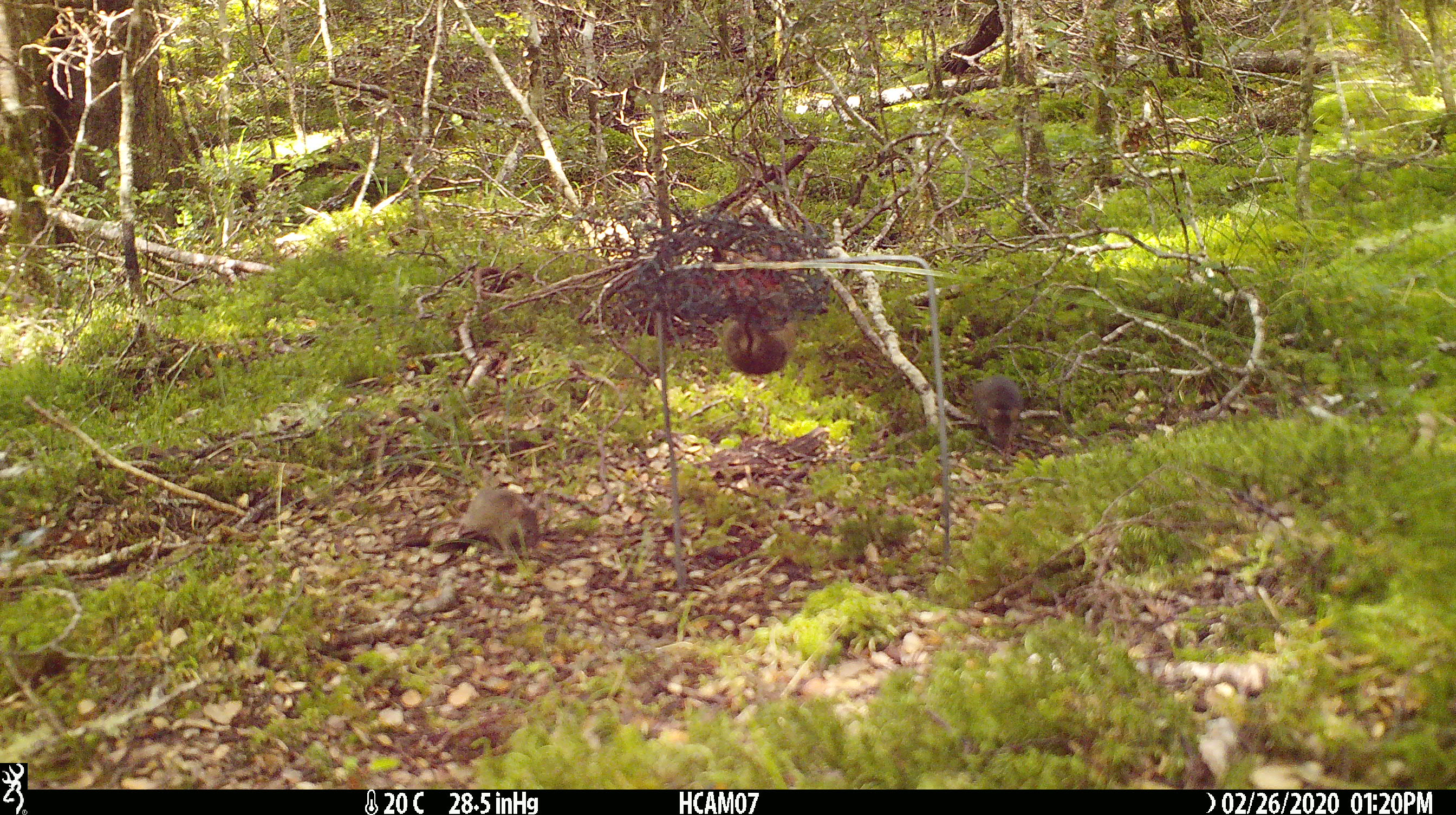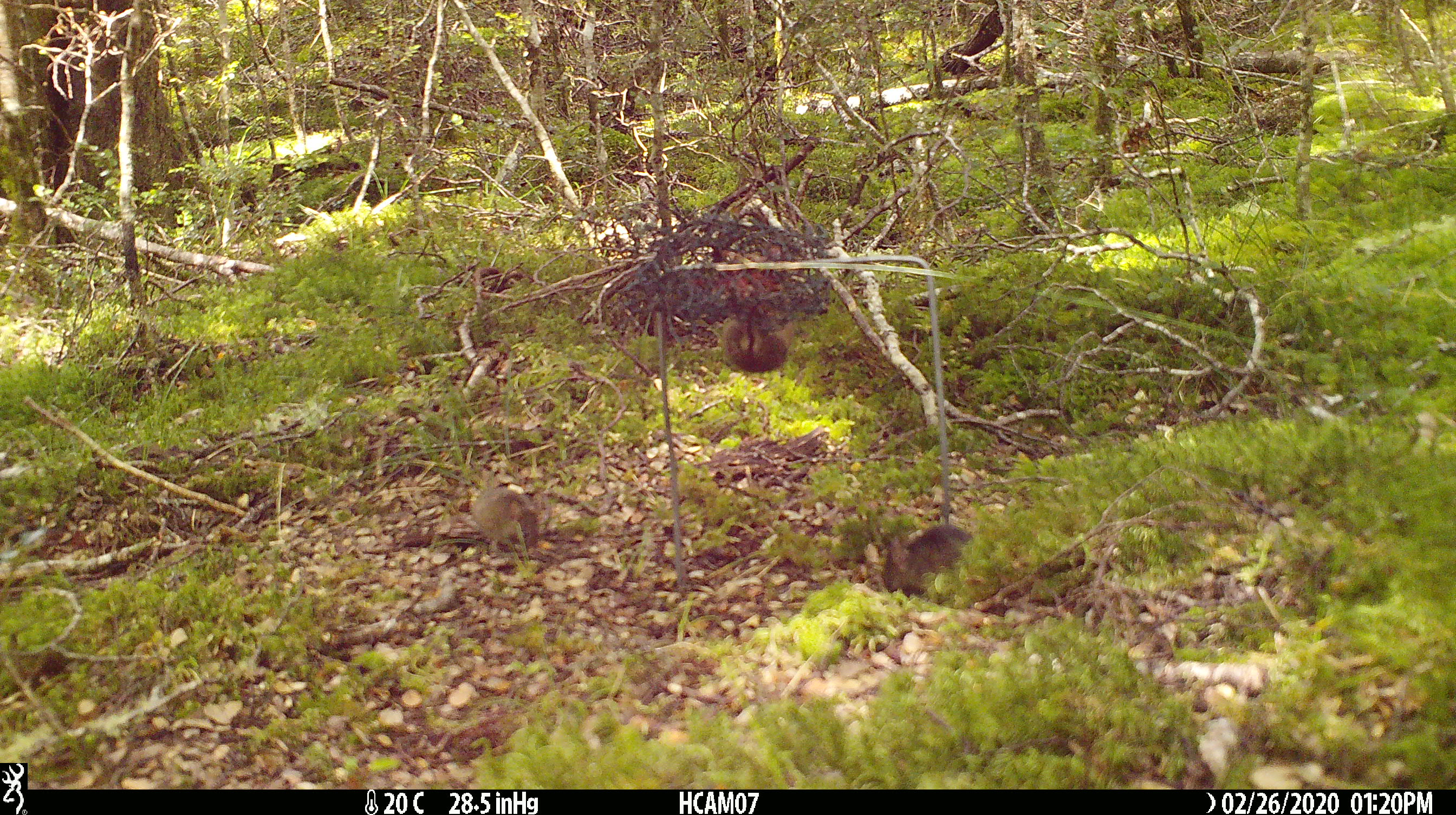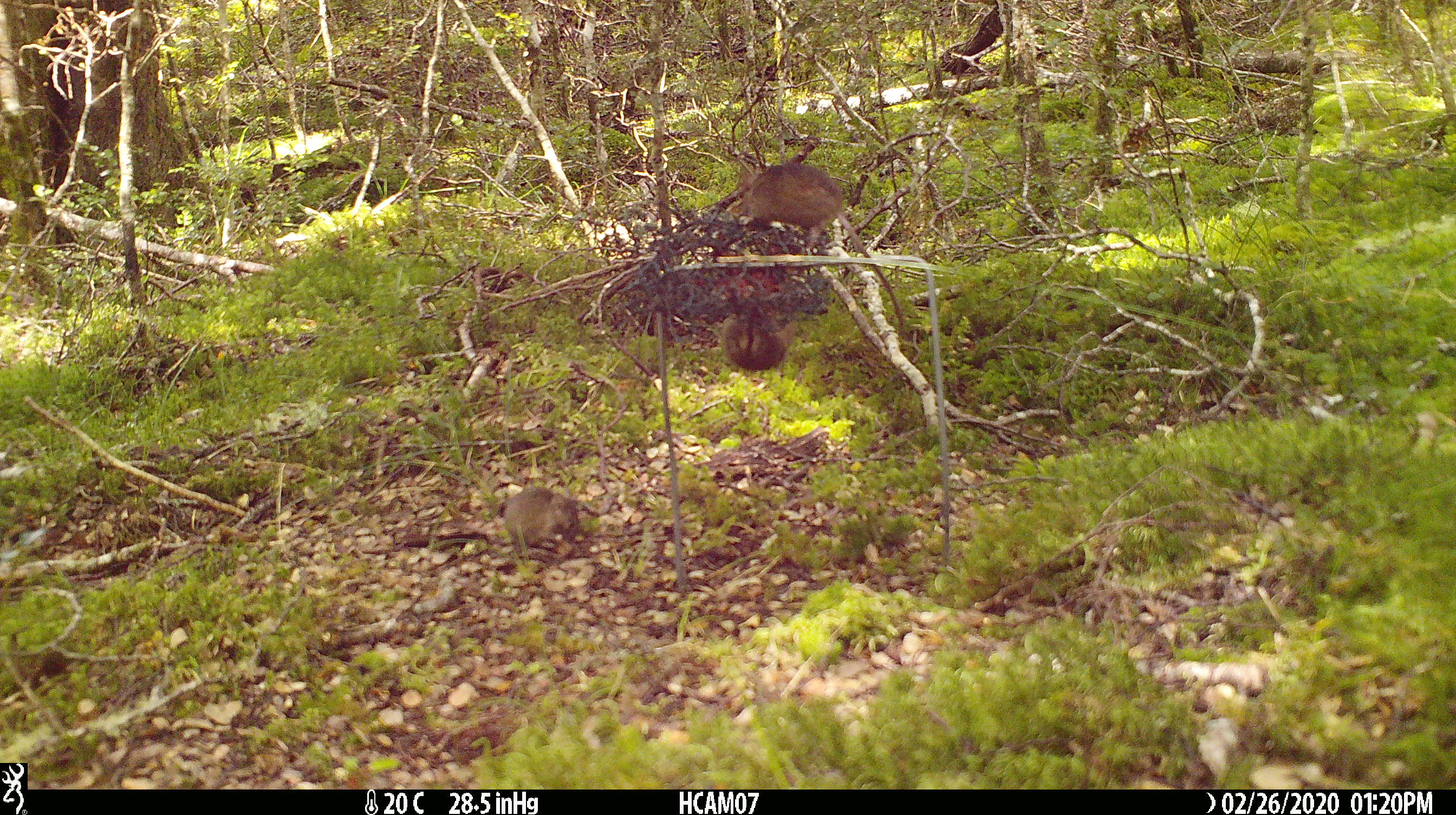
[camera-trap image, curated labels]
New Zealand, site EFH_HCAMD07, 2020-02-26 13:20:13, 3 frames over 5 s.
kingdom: Animalia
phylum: Chordata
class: Mammalia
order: Rodentia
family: Muridae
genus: Mus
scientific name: Mus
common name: mouse